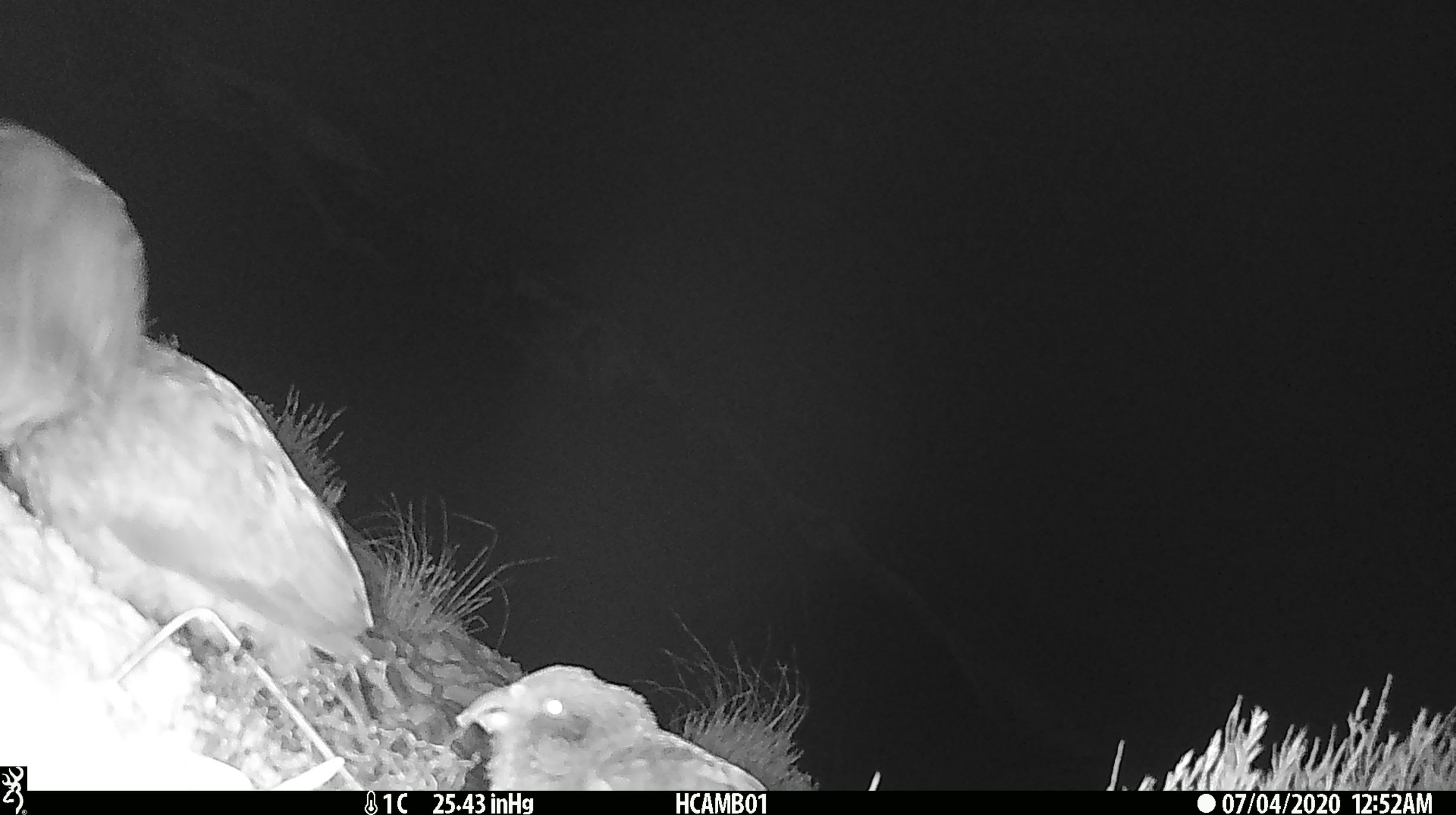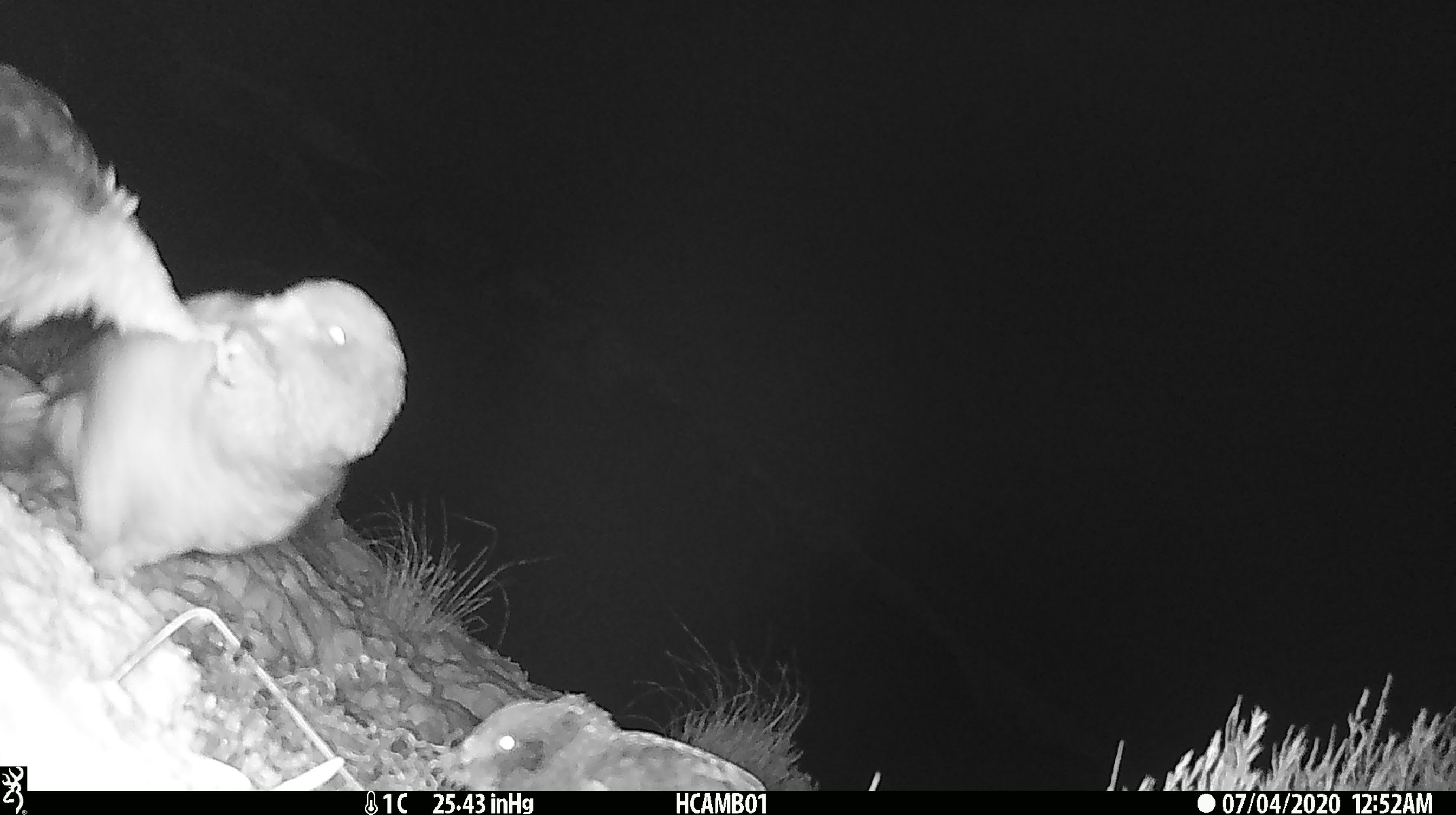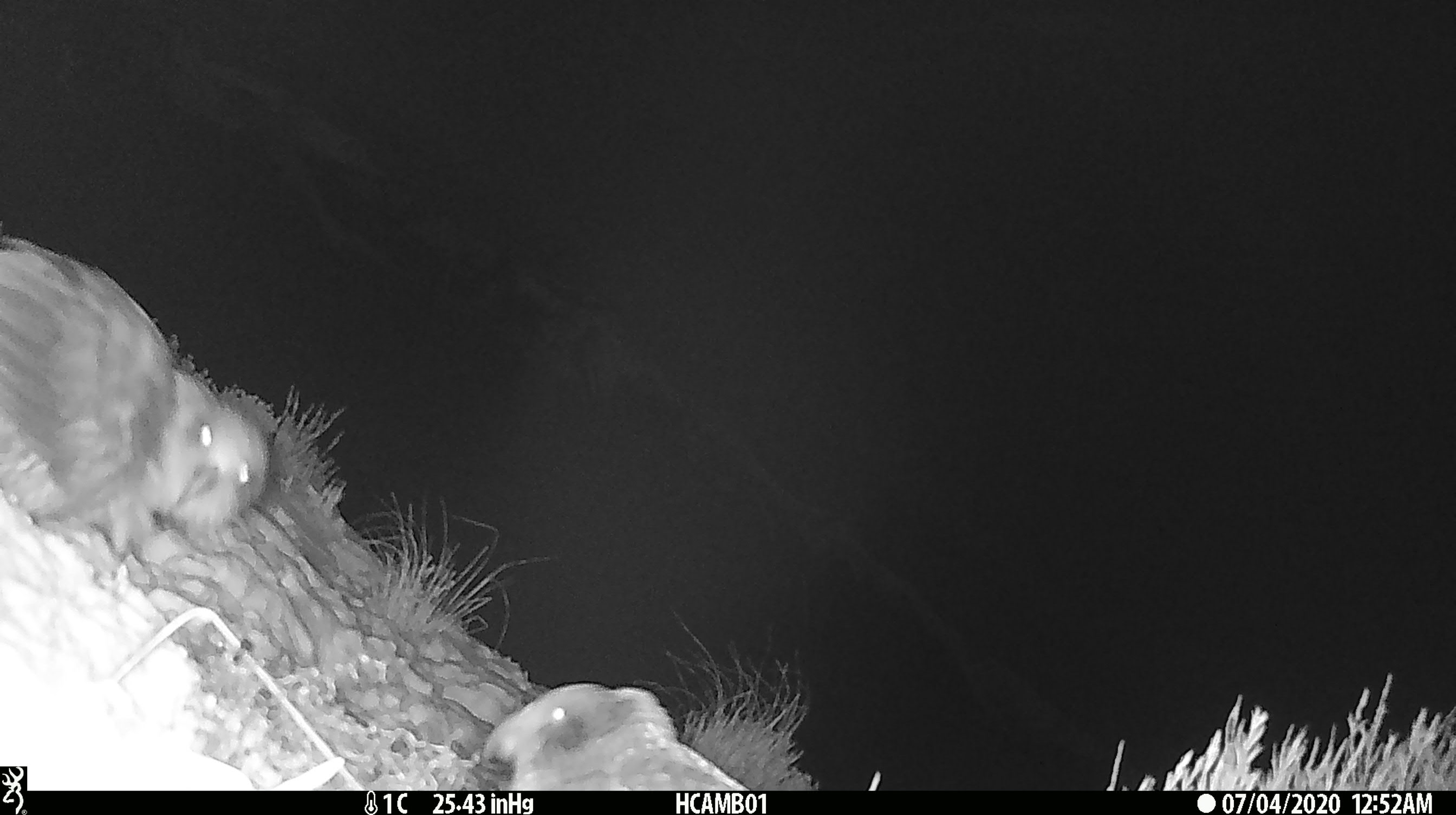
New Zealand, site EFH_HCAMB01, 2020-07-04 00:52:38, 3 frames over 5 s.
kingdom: Animalia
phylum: Chordata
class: Aves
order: Psittaciformes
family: Strigopidae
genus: Nestor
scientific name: Nestor notabilis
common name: kea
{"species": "kea (Nestor notabilis)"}